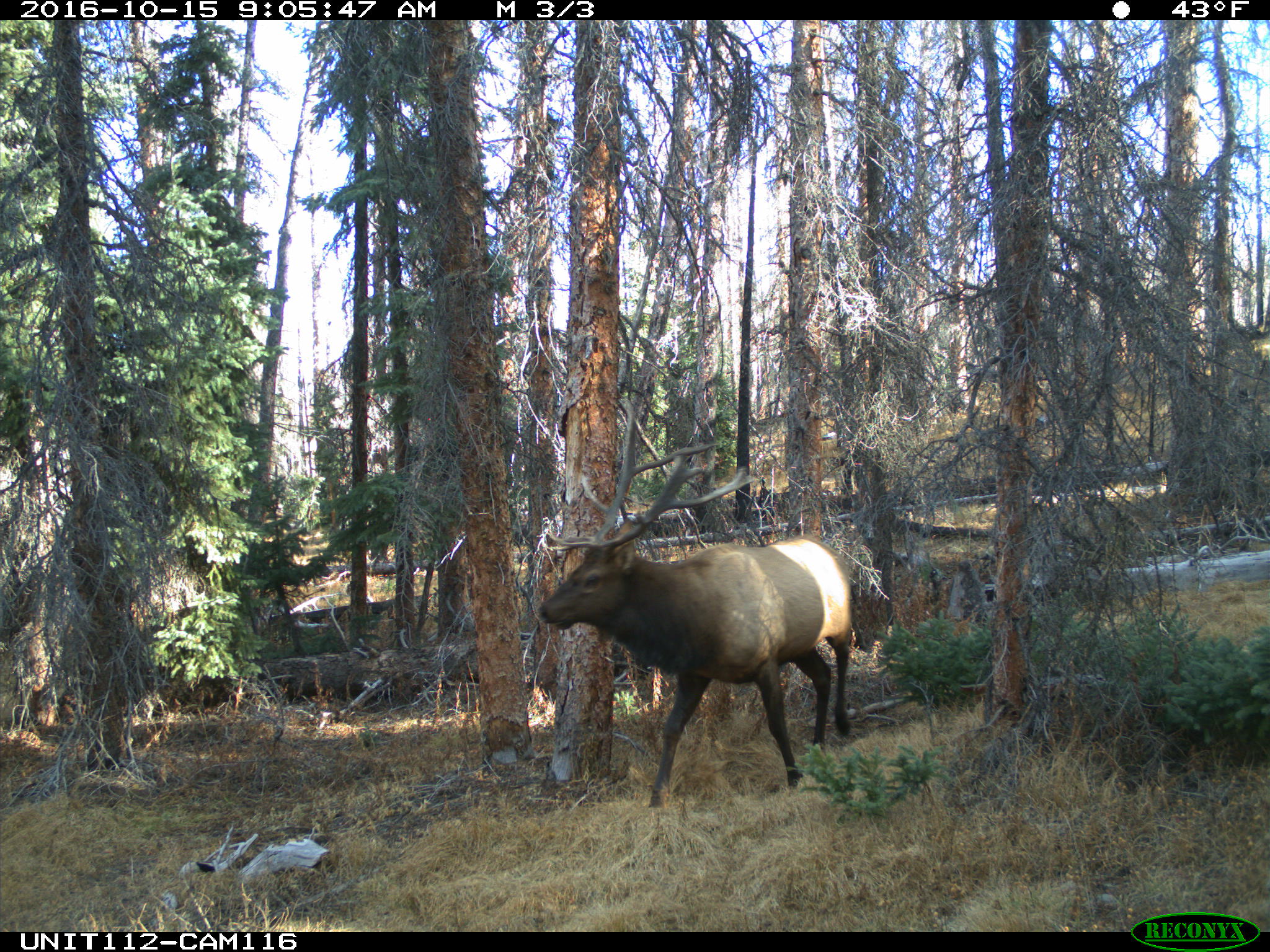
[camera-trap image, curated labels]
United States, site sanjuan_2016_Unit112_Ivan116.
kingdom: Animalia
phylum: Chordata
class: Mammalia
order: Artiodactyla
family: Cervidae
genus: Cervus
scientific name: Cervus elaphus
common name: red deer